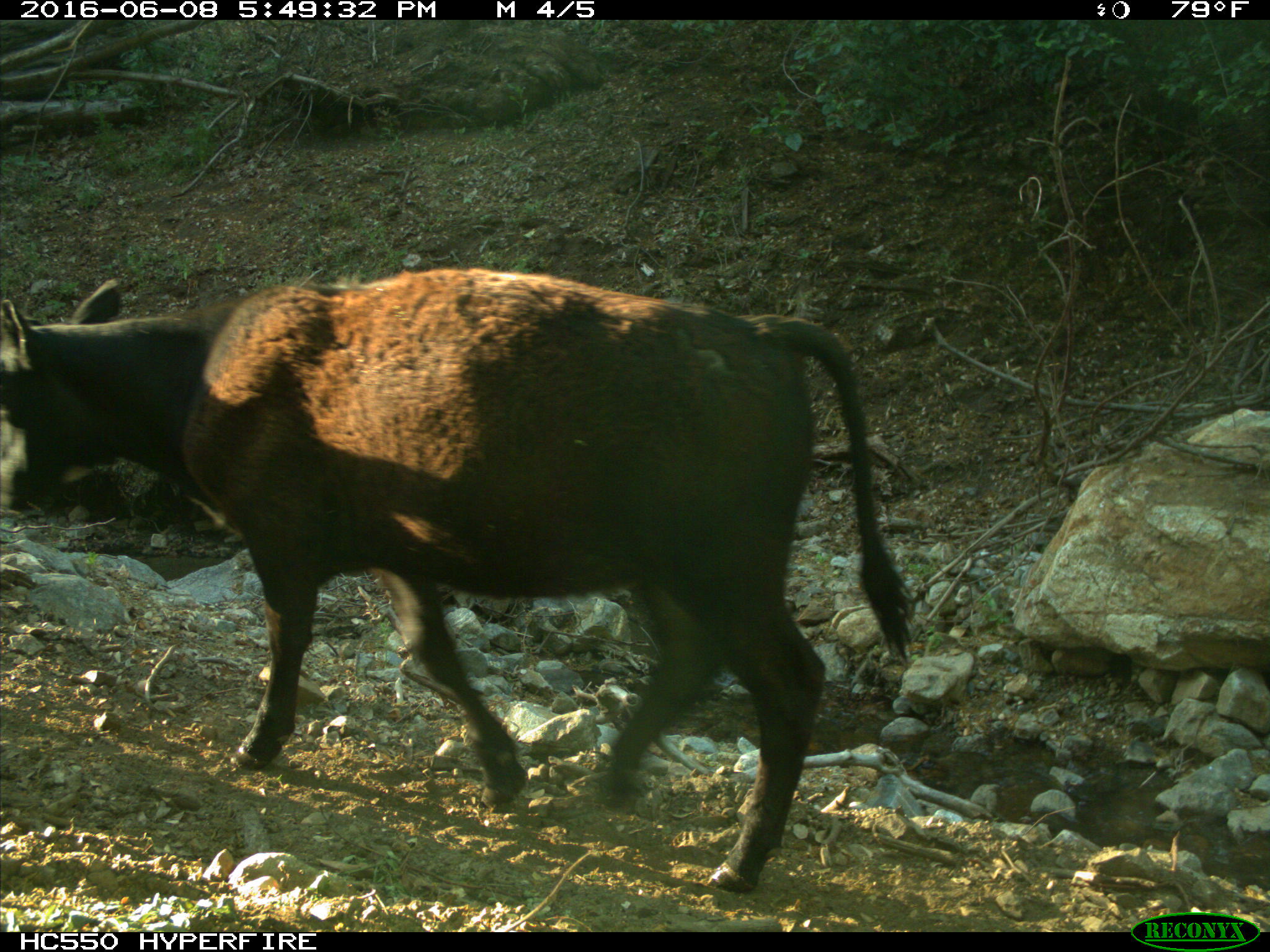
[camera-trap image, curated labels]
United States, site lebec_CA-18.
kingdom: Animalia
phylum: Chordata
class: Mammalia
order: Artiodactyla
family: Bovidae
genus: Bos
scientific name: Bos taurus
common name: domestic cow